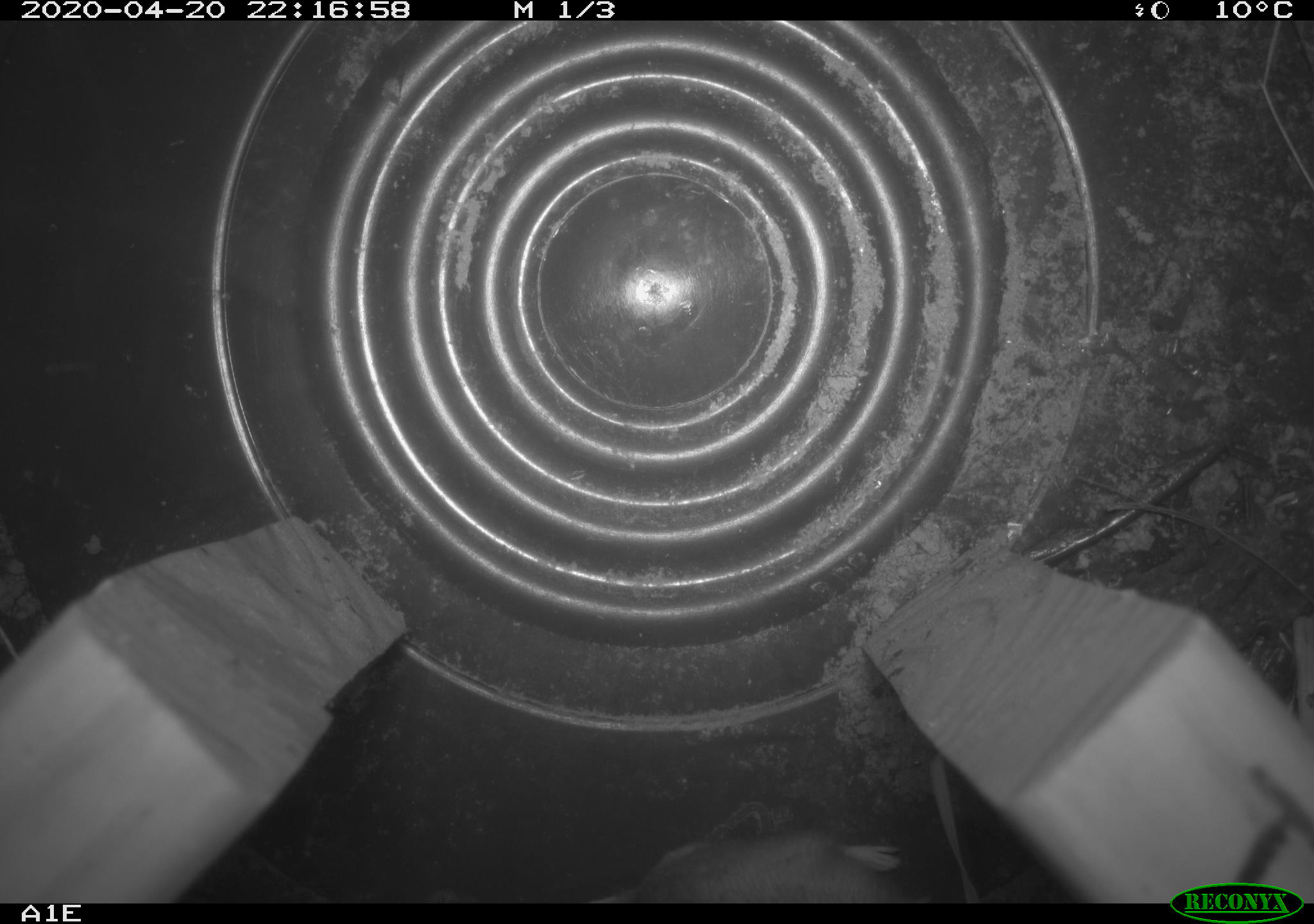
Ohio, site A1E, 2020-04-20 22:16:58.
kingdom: Animalia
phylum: Chordata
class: Mammalia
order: Rodentia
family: Cricetidae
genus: Peromyscus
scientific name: Peromyscus leucopus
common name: white-footed mouse